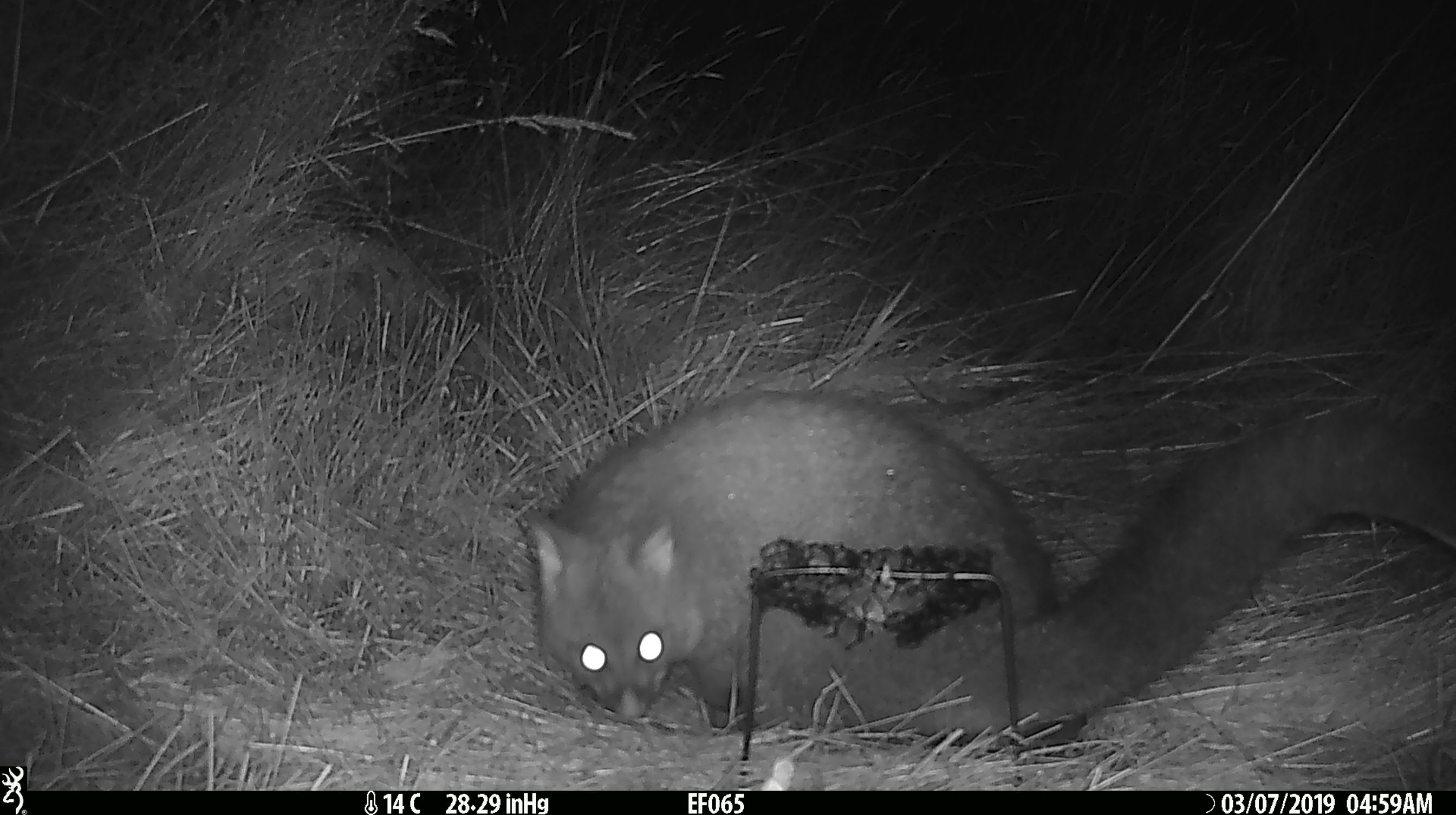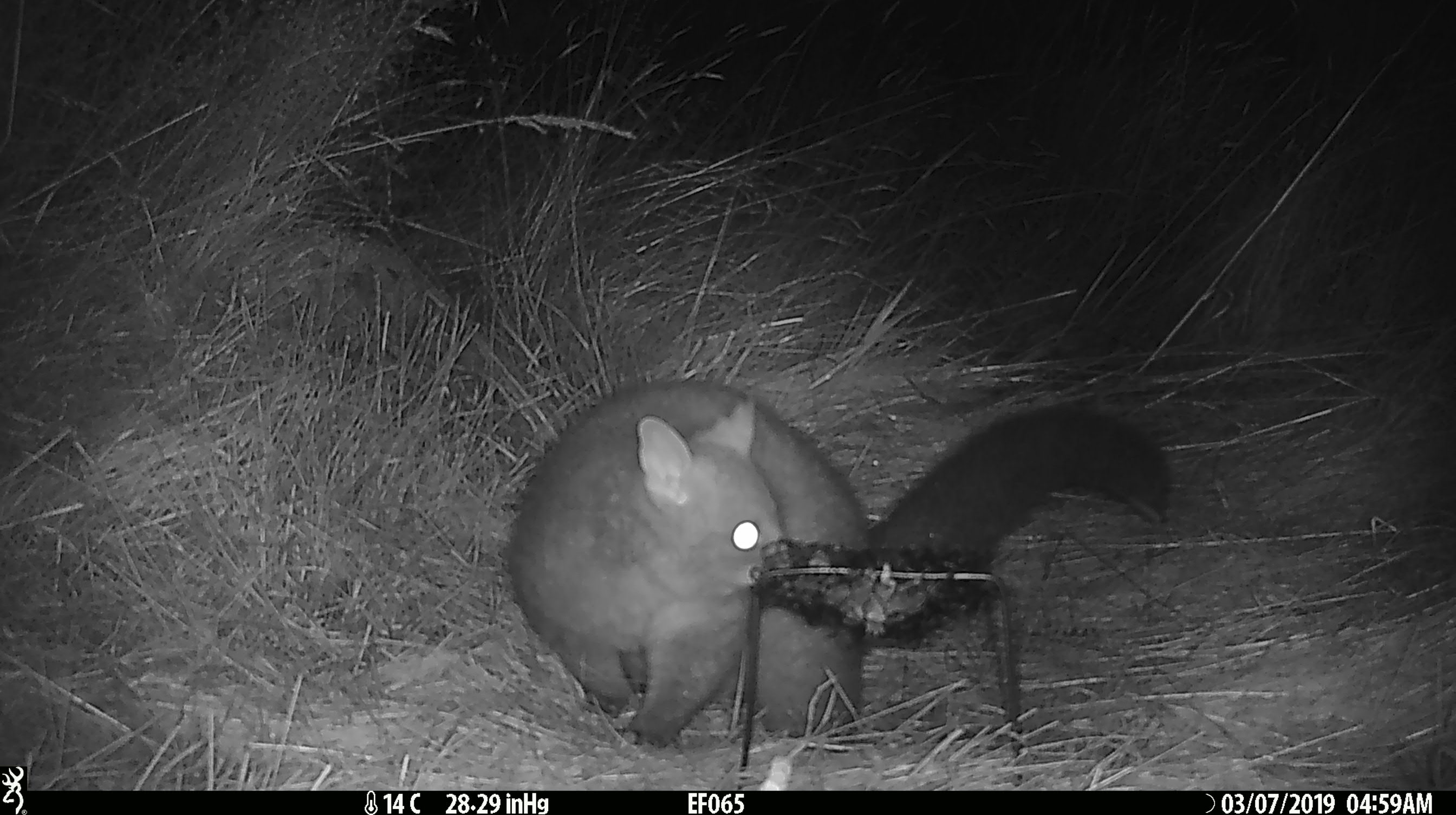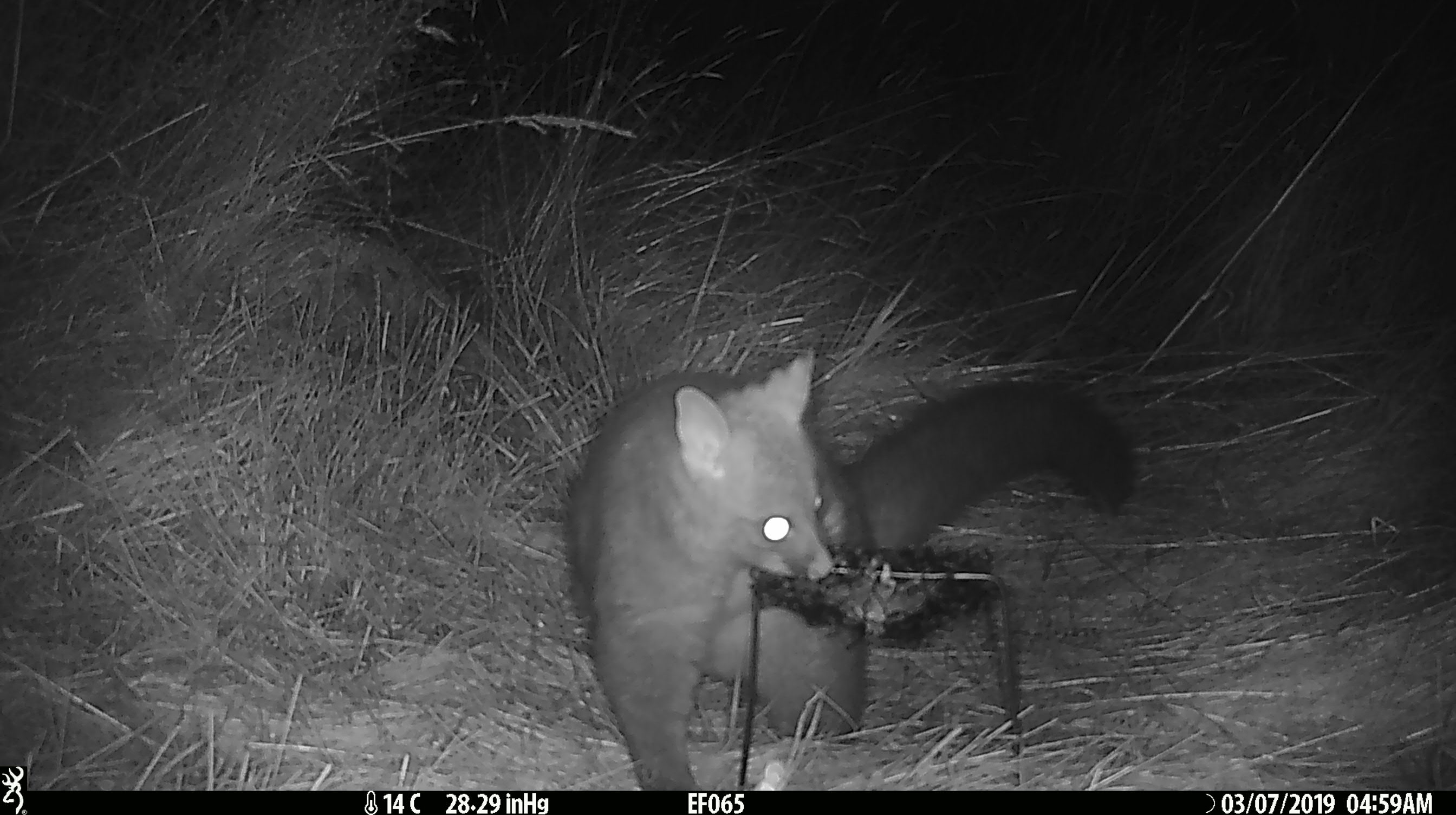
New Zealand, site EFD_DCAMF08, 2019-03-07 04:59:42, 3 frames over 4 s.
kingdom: Animalia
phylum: Chordata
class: Mammalia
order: Diprotodontia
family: Phalangeridae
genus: Trichosurus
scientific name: Trichosurus vulpecula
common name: common brushtail possum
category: possum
Possum (common brushtail possum) (Trichosurus vulpecula).